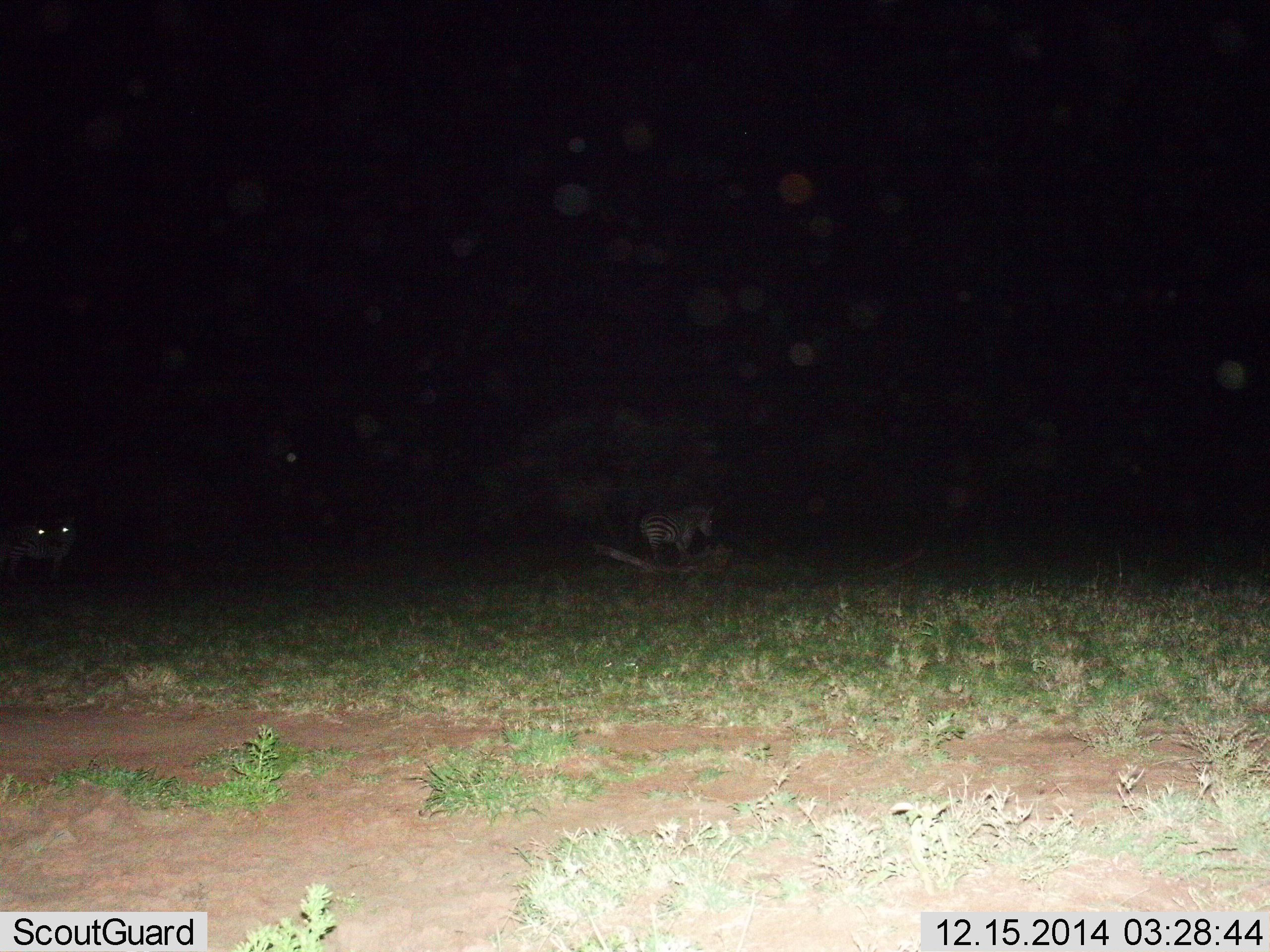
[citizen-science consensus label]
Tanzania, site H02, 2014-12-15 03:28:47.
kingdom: Animalia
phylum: Chordata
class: Mammalia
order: Perissodactyla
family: Equidae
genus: Equus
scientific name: Equus quagga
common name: plains zebra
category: zebra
Zebra (plains zebra) (Equus quagga), count 1. Behavior (volunteer vote fractions): standing 100%, resting 0%, moving 0%, interacting 0%. Young present (vote fraction): 0%. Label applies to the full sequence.